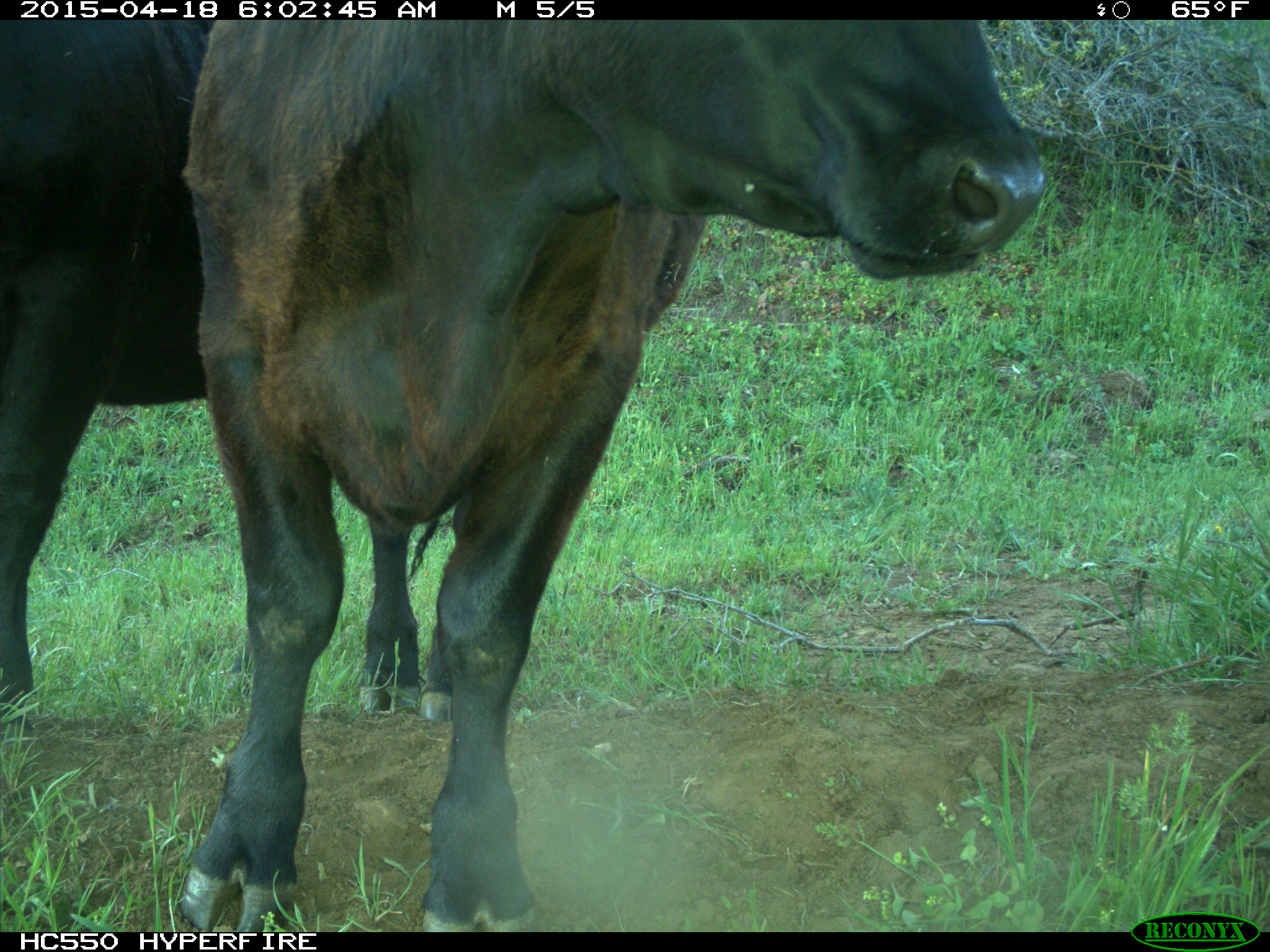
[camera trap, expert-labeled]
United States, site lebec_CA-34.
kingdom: Animalia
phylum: Chordata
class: Mammalia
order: Artiodactyla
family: Bovidae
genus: Bos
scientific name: Bos taurus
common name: domestic cow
Bos taurus (domestic cow).